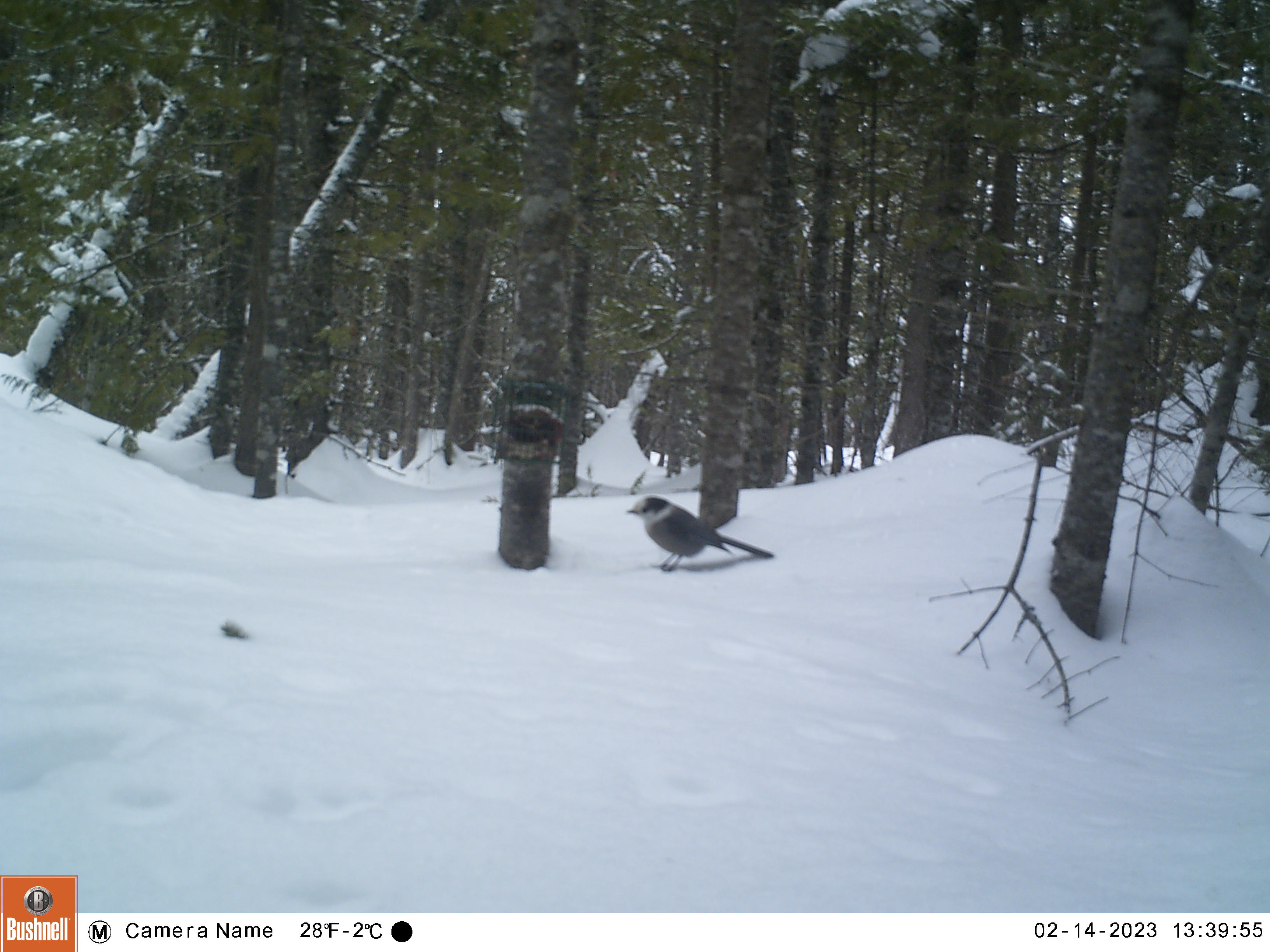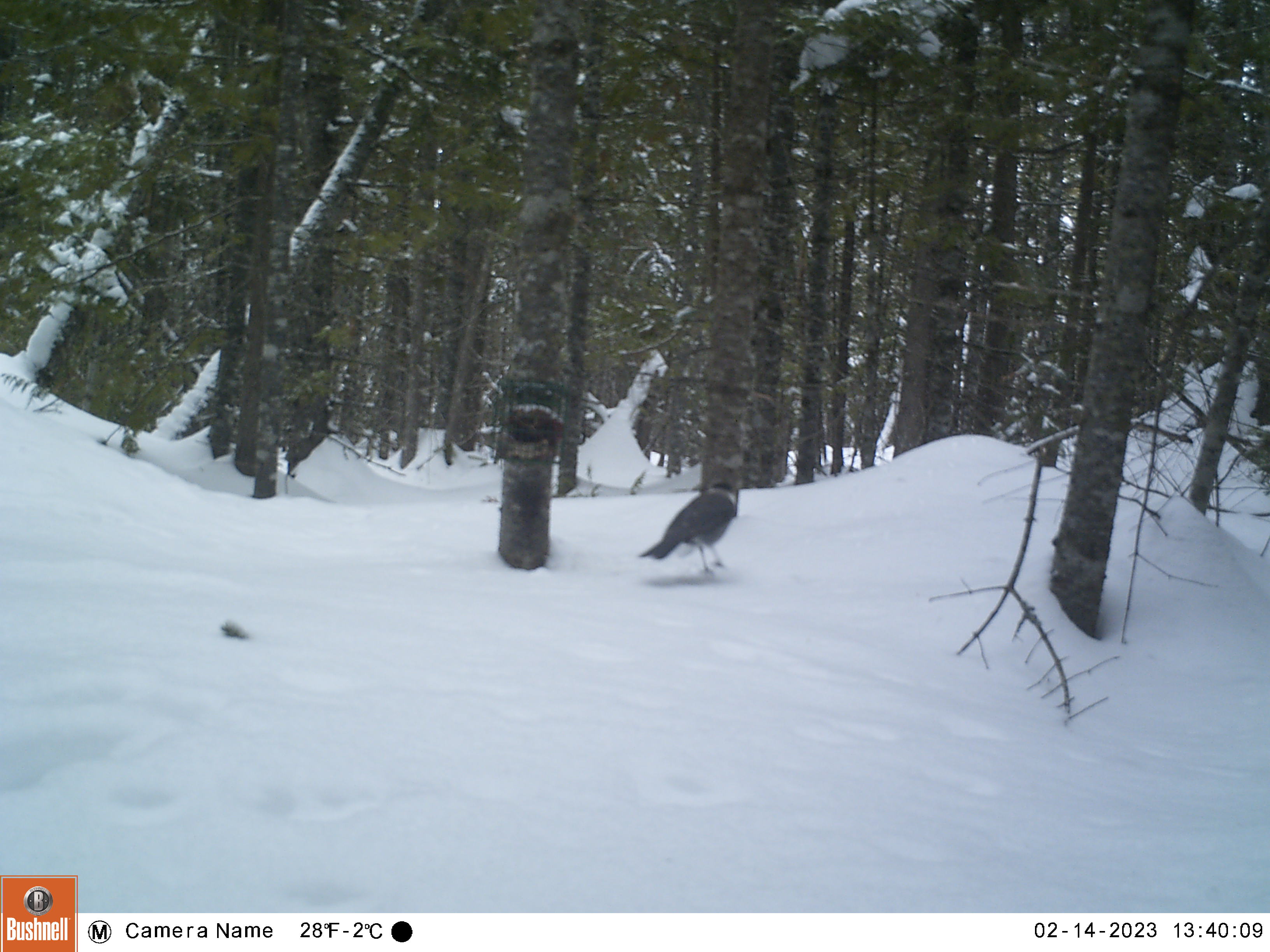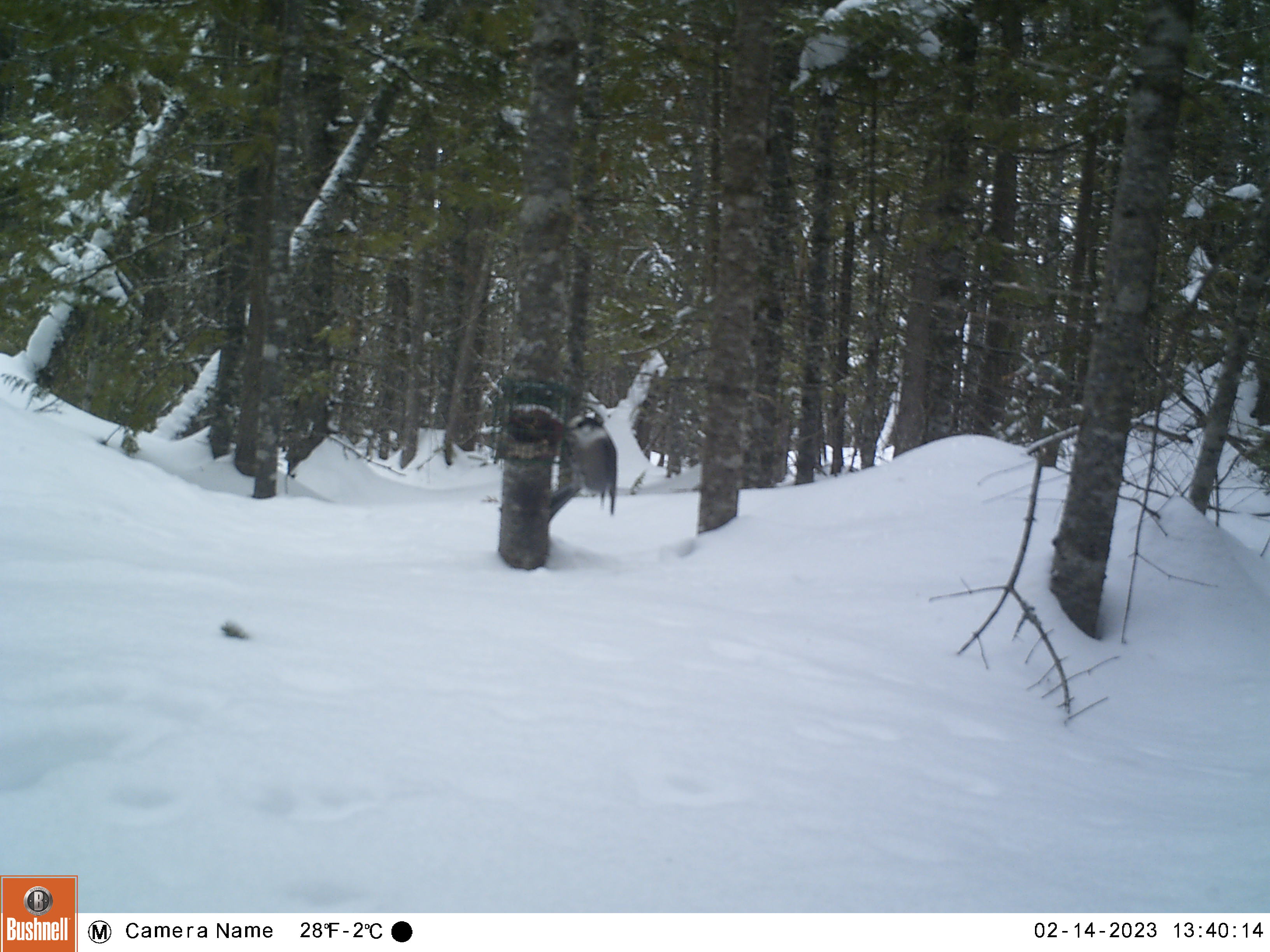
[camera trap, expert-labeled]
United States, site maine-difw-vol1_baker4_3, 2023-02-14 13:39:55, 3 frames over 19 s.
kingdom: Animalia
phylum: Chordata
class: Aves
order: Passeriformes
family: Corvidae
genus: Perisoreus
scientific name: Perisoreus canadensis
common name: canada jay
Canada jay (Perisoreus canadensis).